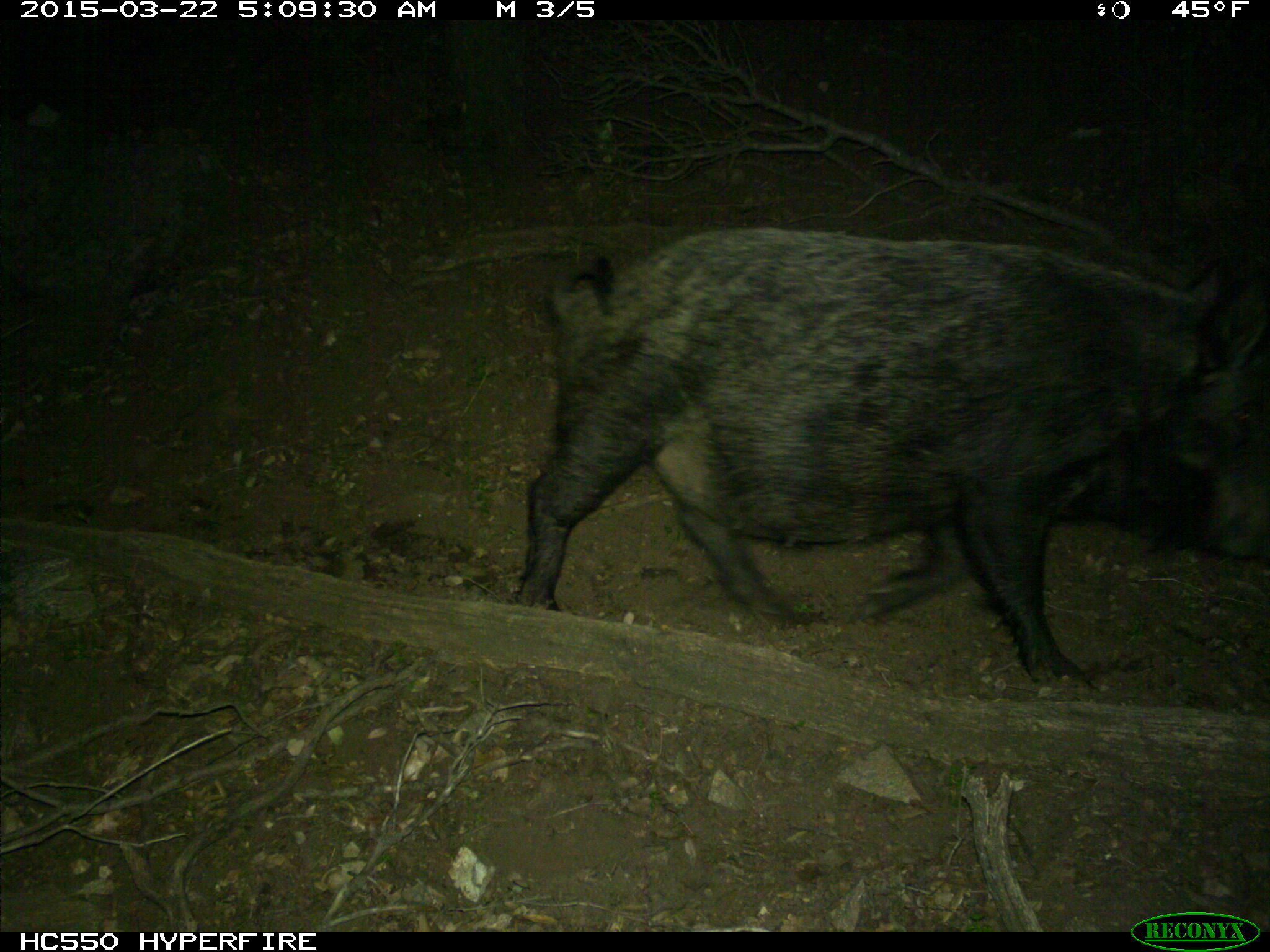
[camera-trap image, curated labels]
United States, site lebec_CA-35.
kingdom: Animalia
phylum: Chordata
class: Mammalia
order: Artiodactyla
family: Suidae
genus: Sus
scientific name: Sus scrofa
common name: wild boar